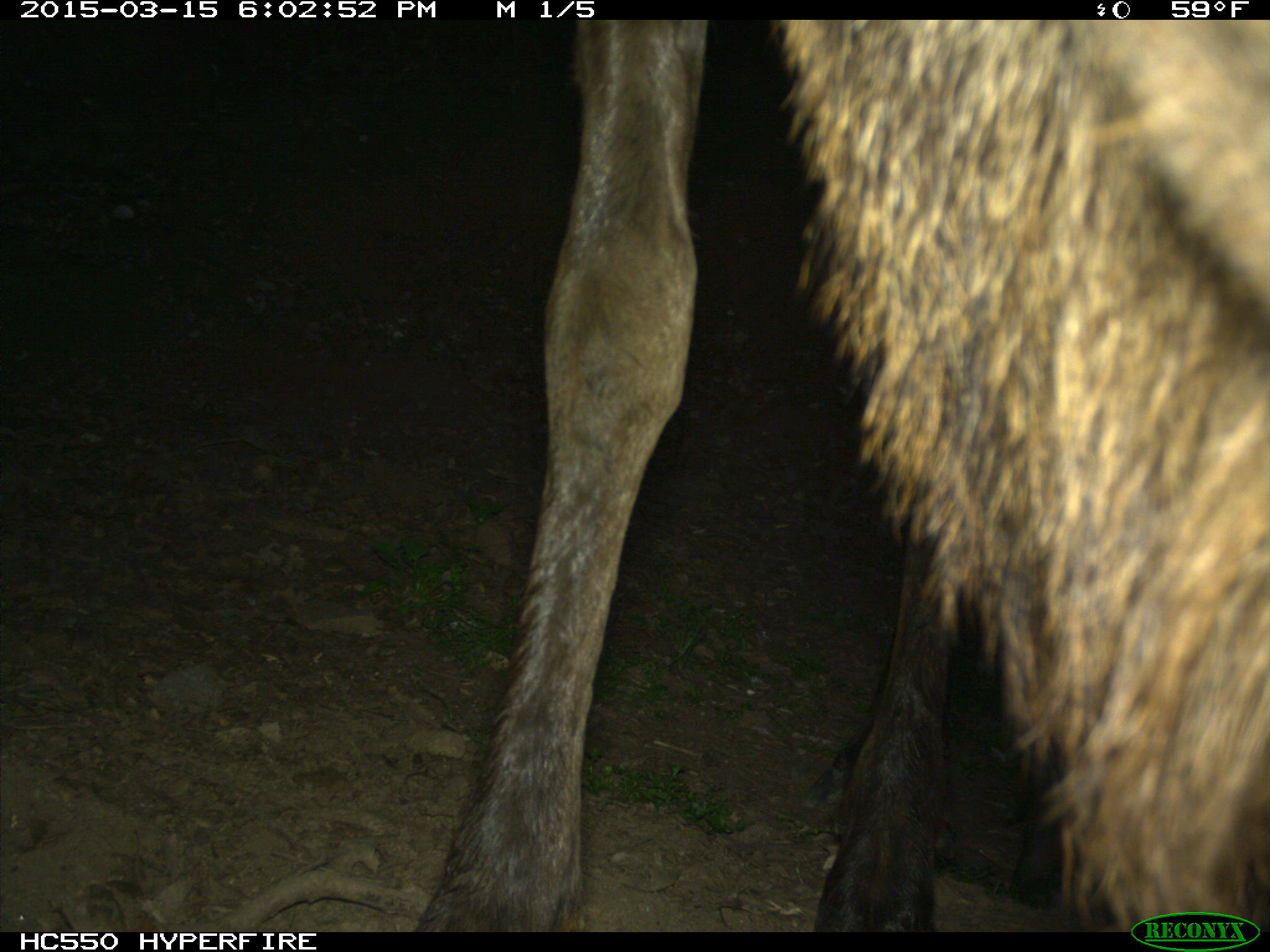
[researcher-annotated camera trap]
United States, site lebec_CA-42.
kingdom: Animalia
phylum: Chordata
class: Mammalia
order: Artiodactyla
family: Cervidae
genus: Cervus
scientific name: Cervus canadensis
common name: elk